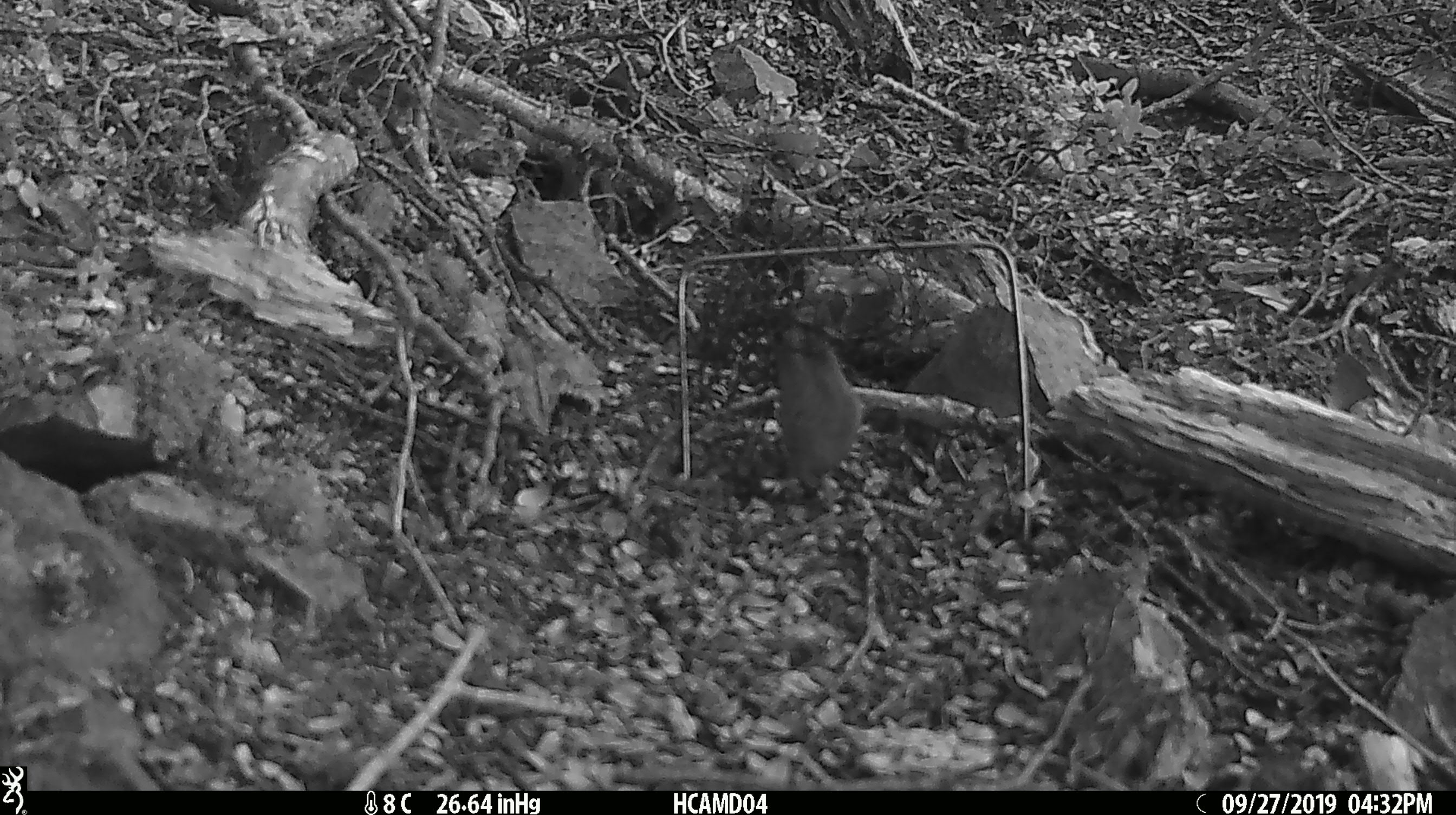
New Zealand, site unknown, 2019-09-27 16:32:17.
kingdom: Animalia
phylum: Chordata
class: Mammalia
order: Rodentia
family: Muridae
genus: Mus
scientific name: Mus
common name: mouse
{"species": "mouse (Mus)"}